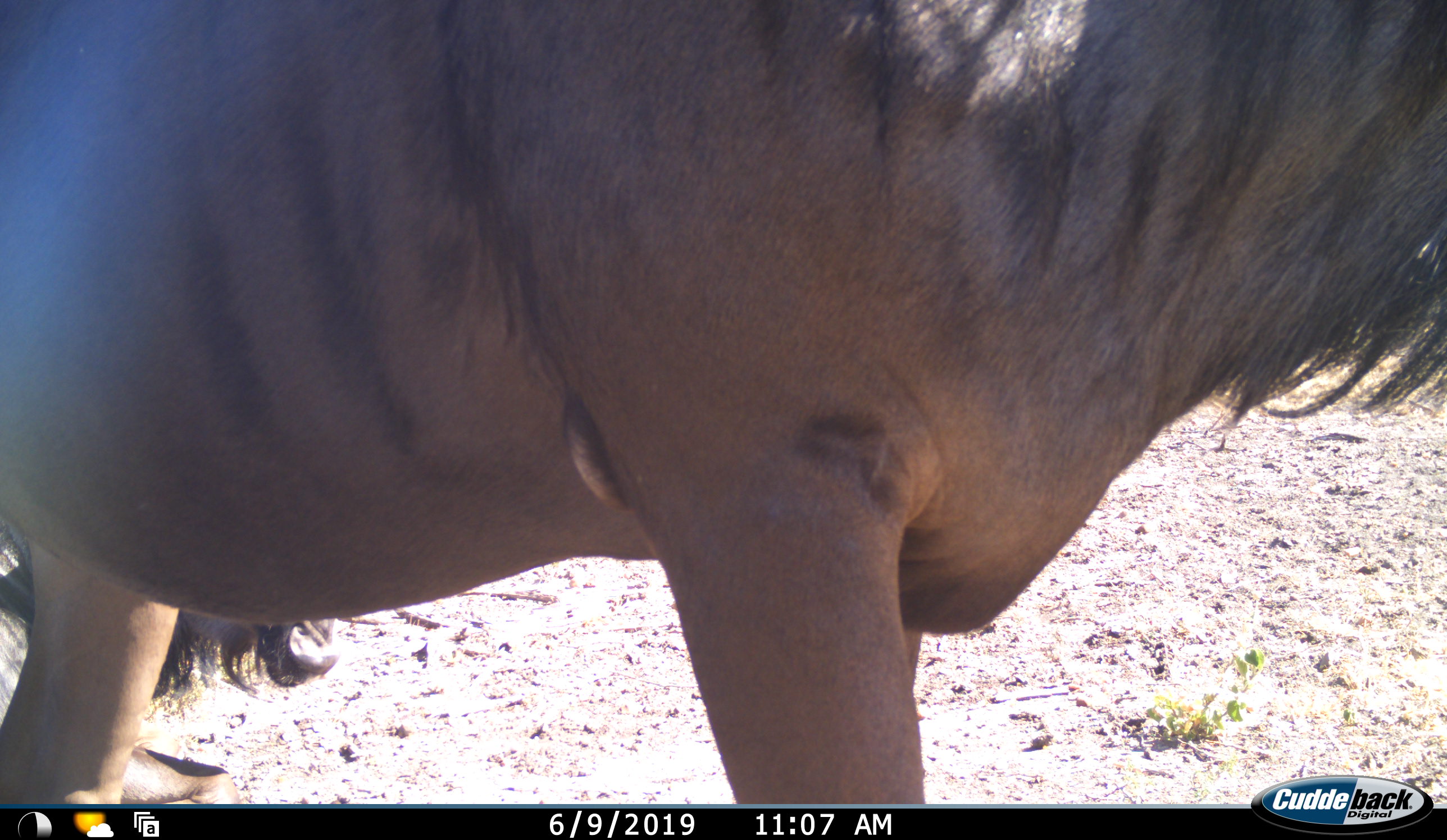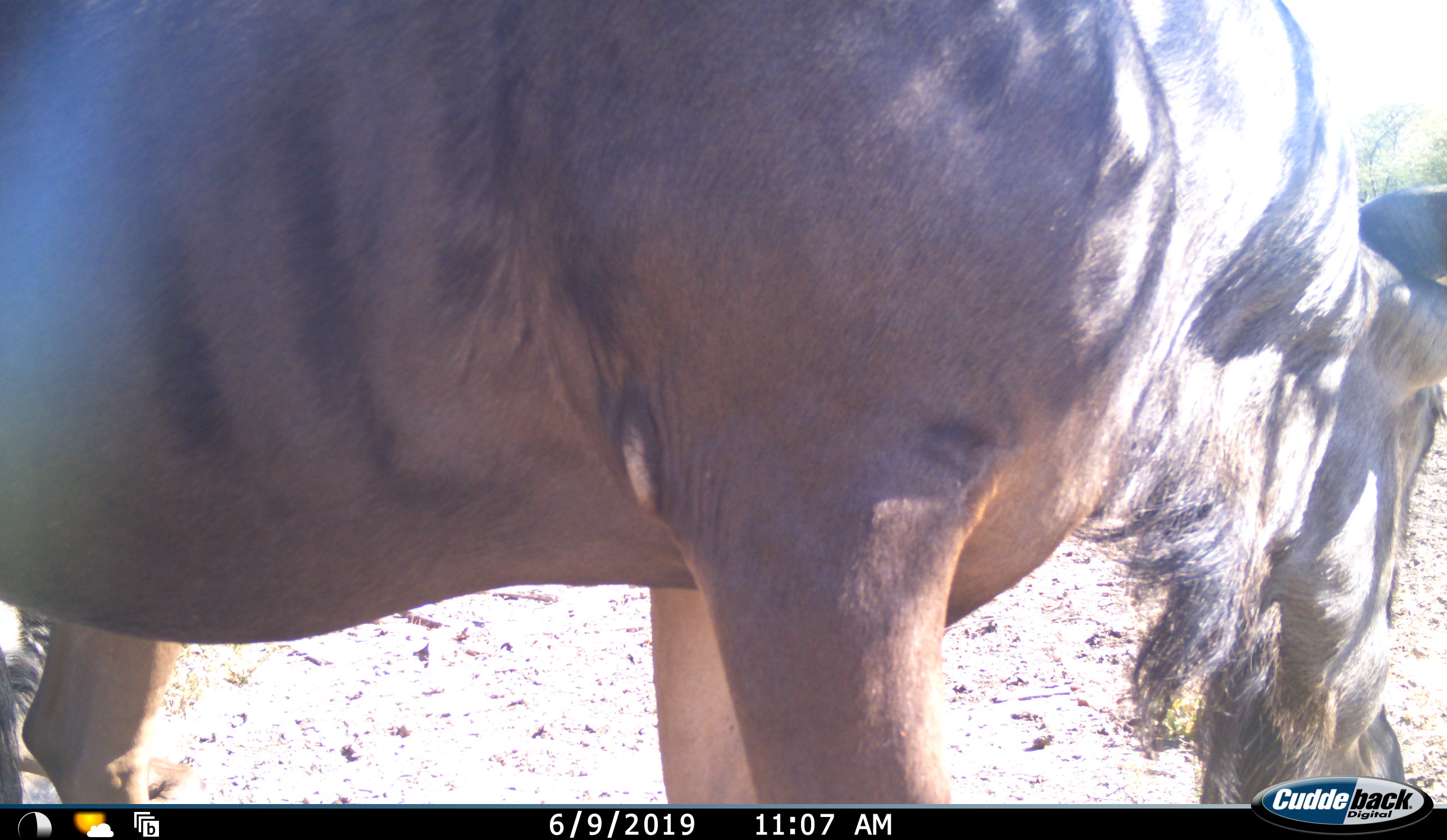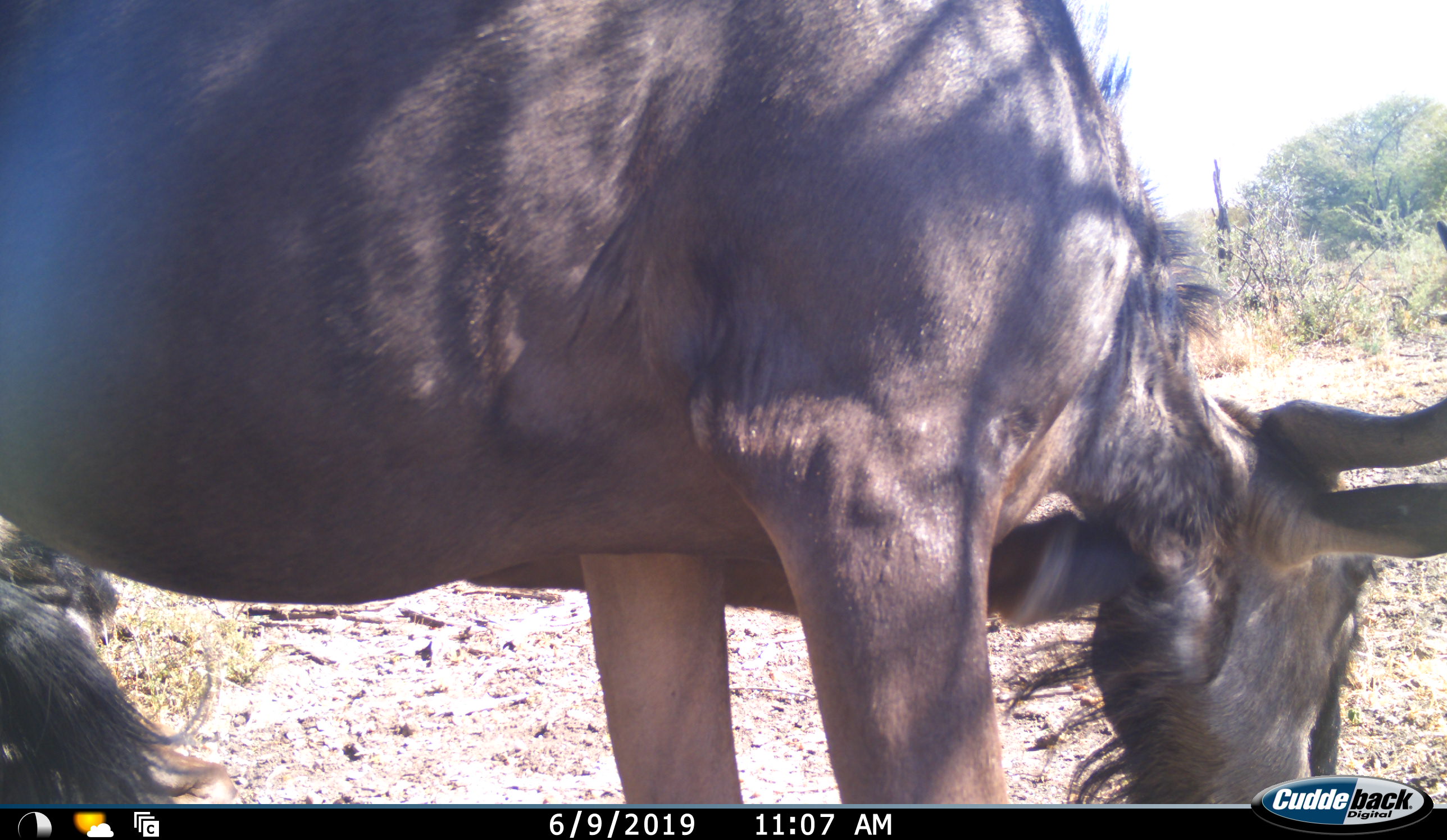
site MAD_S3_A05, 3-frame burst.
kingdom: Animalia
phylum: Chordata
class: Mammalia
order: Artiodactyla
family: Bovidae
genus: Connochaetes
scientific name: Connochaetes taurinus taurinus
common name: blue wildebeest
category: wildebeestblue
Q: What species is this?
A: Wildebeestblue (blue wildebeest) (Connochaetes taurinus taurinus).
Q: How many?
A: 1.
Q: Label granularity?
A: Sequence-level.